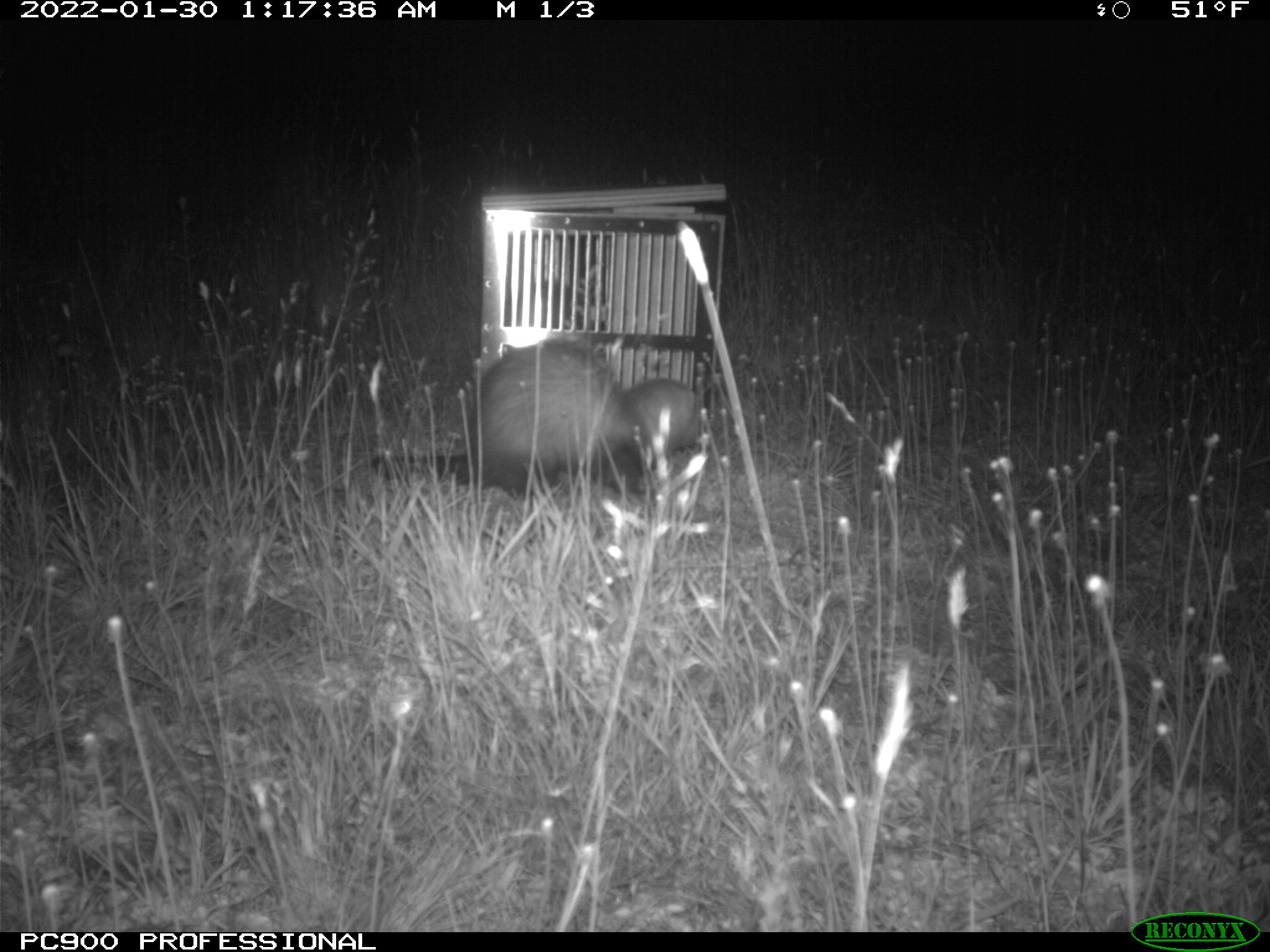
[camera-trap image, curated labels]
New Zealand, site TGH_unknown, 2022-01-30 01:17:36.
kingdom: Animalia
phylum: Chordata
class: Mammalia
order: Carnivora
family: Mustelidae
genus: Mustela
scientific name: Mustela furo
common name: ferret